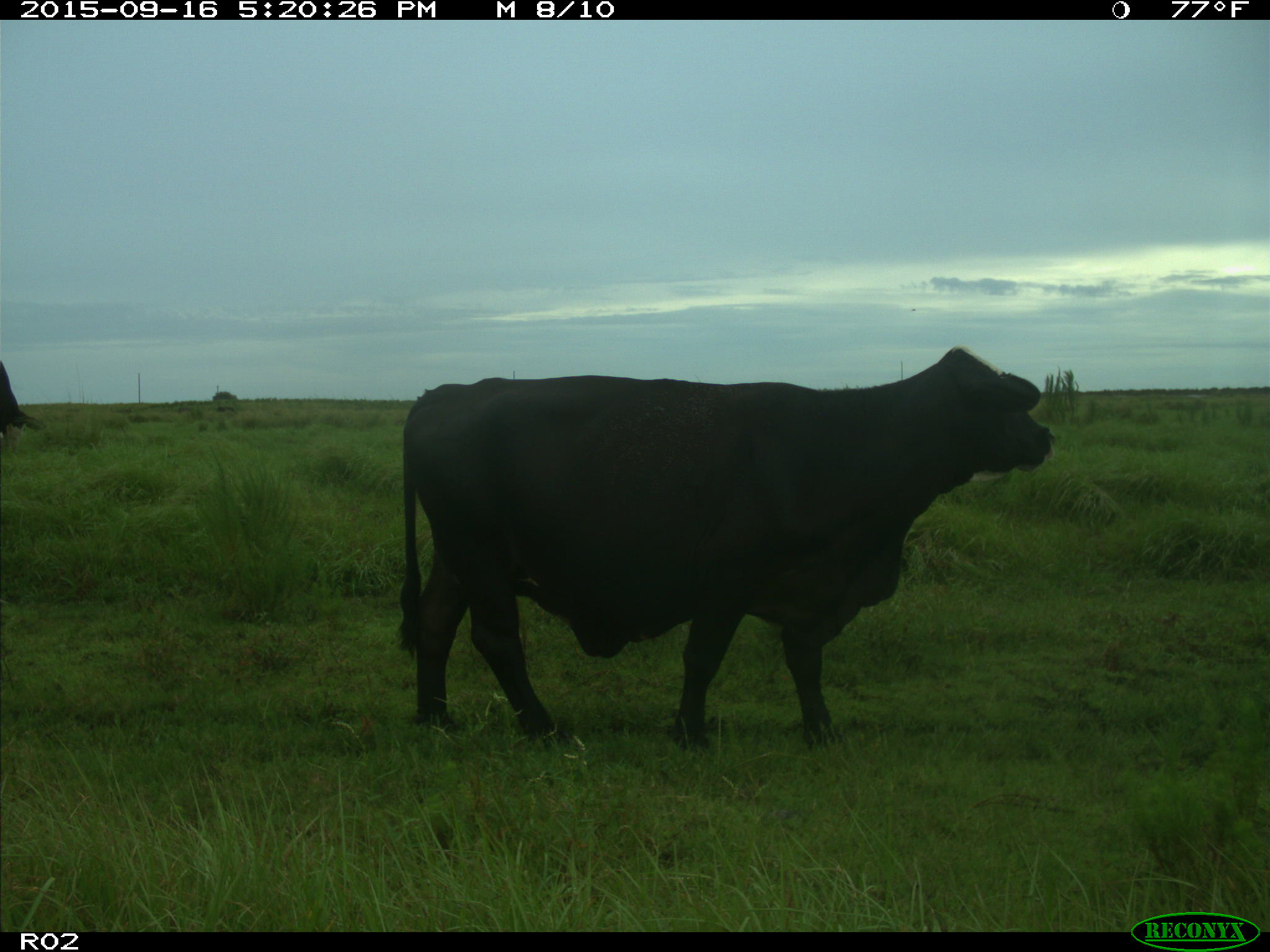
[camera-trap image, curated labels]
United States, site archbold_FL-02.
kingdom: Animalia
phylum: Chordata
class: Mammalia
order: Artiodactyla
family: Bovidae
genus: Bos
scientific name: Bos taurus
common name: domestic cow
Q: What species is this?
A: Bos taurus (domestic cow).